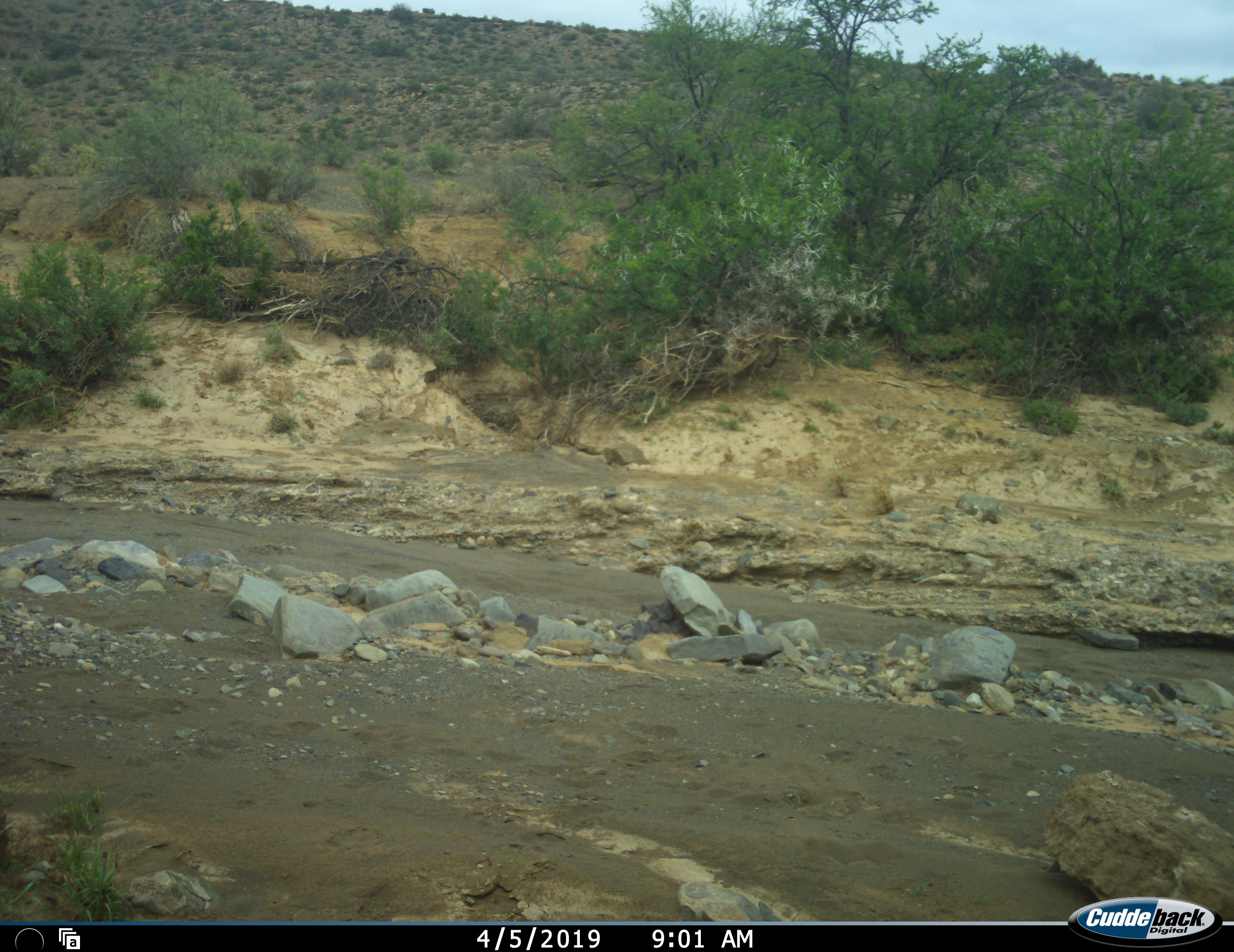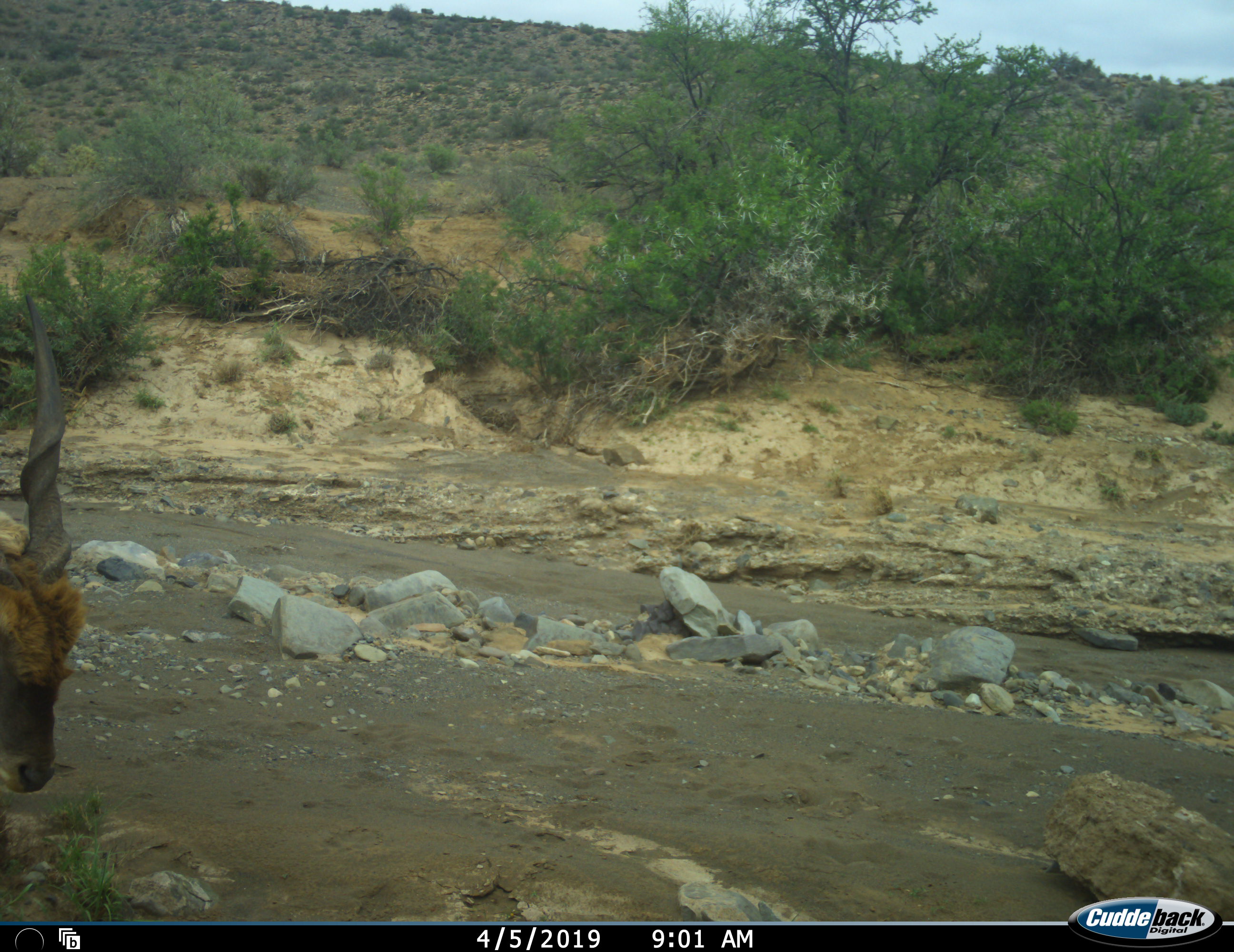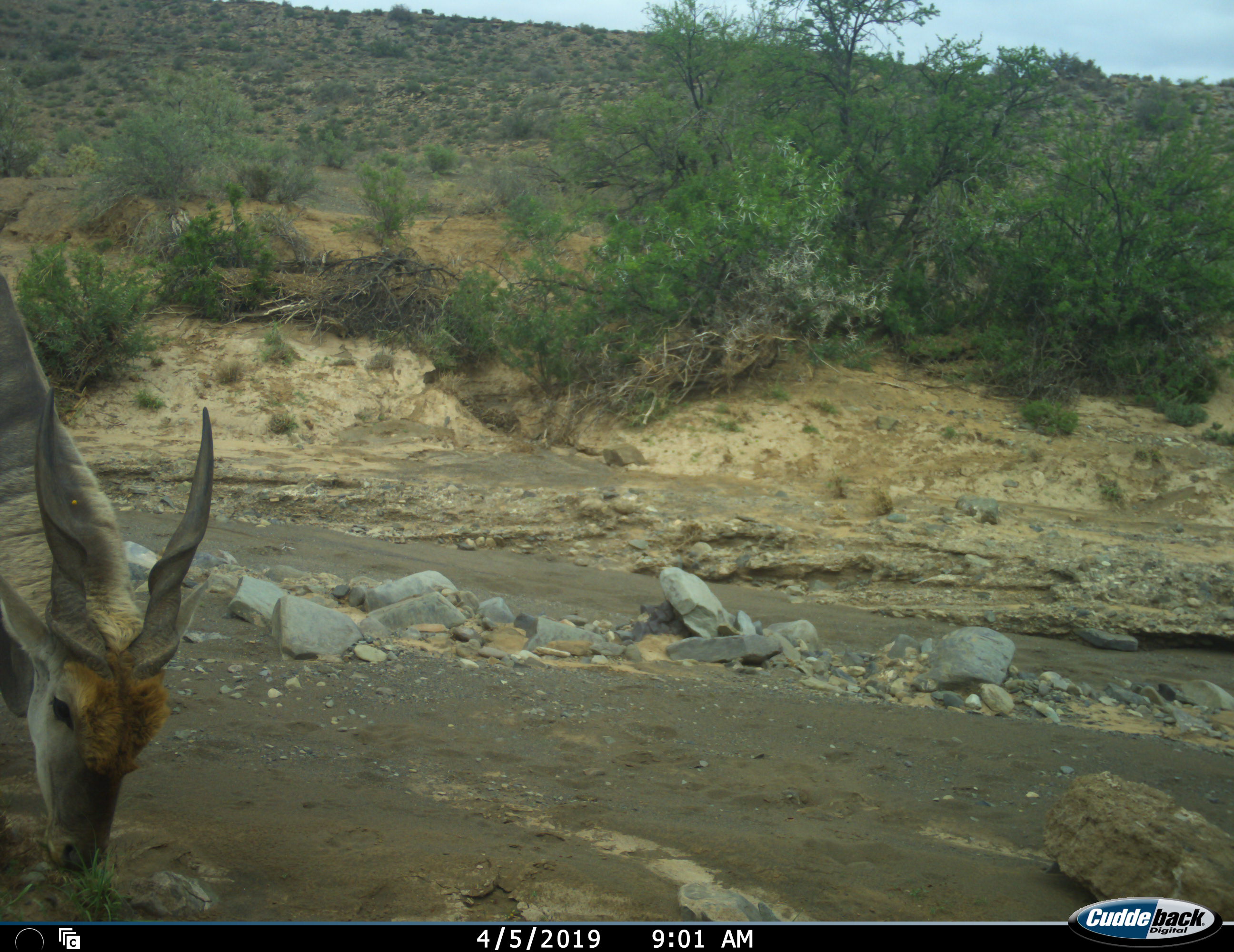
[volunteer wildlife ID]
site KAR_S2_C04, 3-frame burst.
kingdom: Animalia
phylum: Chordata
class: Mammalia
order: Artiodactyla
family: Bovidae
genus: Tragelaphus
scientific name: Tragelaphus oryx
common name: eland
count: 1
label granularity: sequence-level